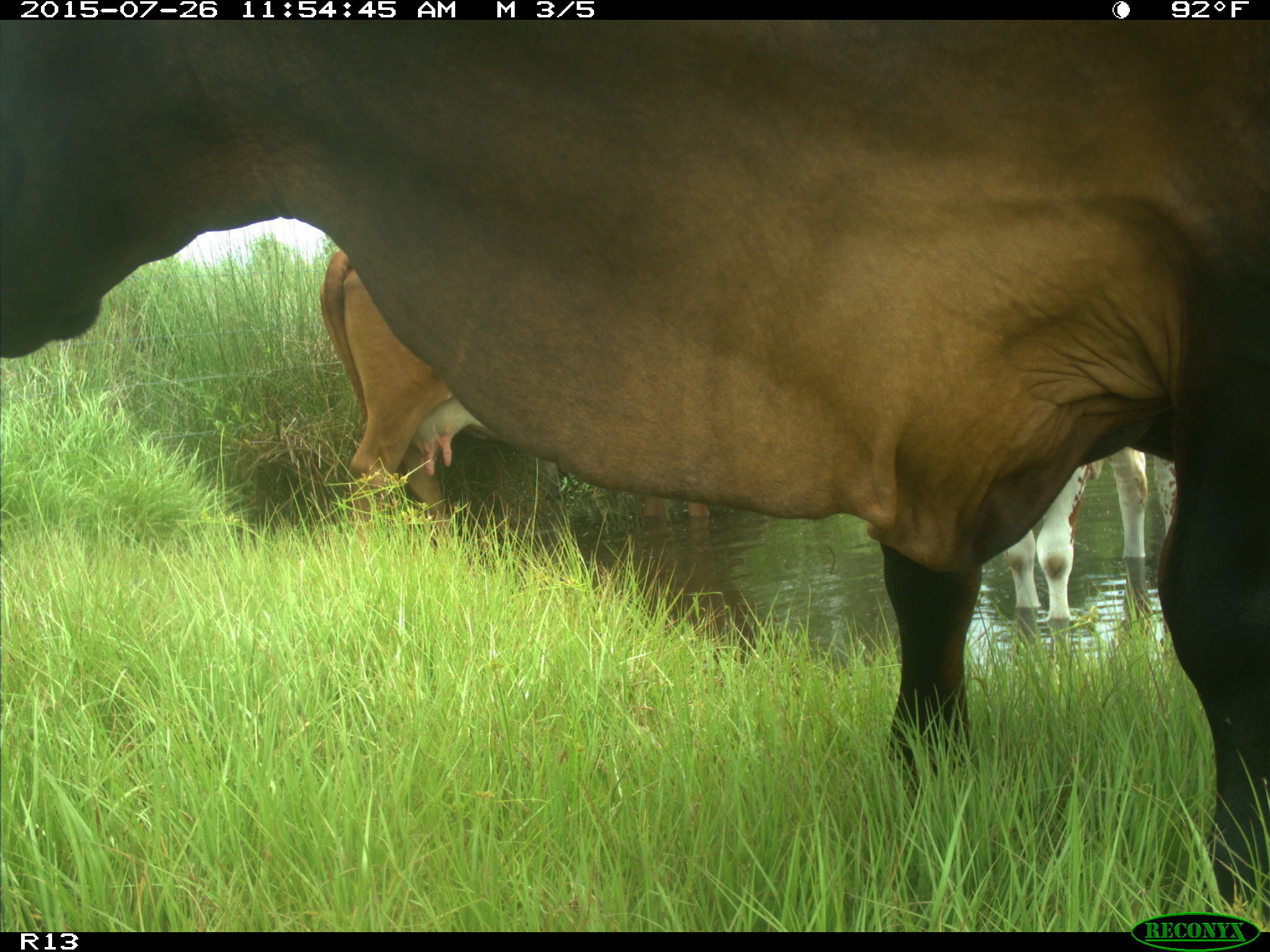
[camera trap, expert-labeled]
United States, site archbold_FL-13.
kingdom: Animalia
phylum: Chordata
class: Mammalia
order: Artiodactyla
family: Bovidae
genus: Bos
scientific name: Bos taurus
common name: domestic cow